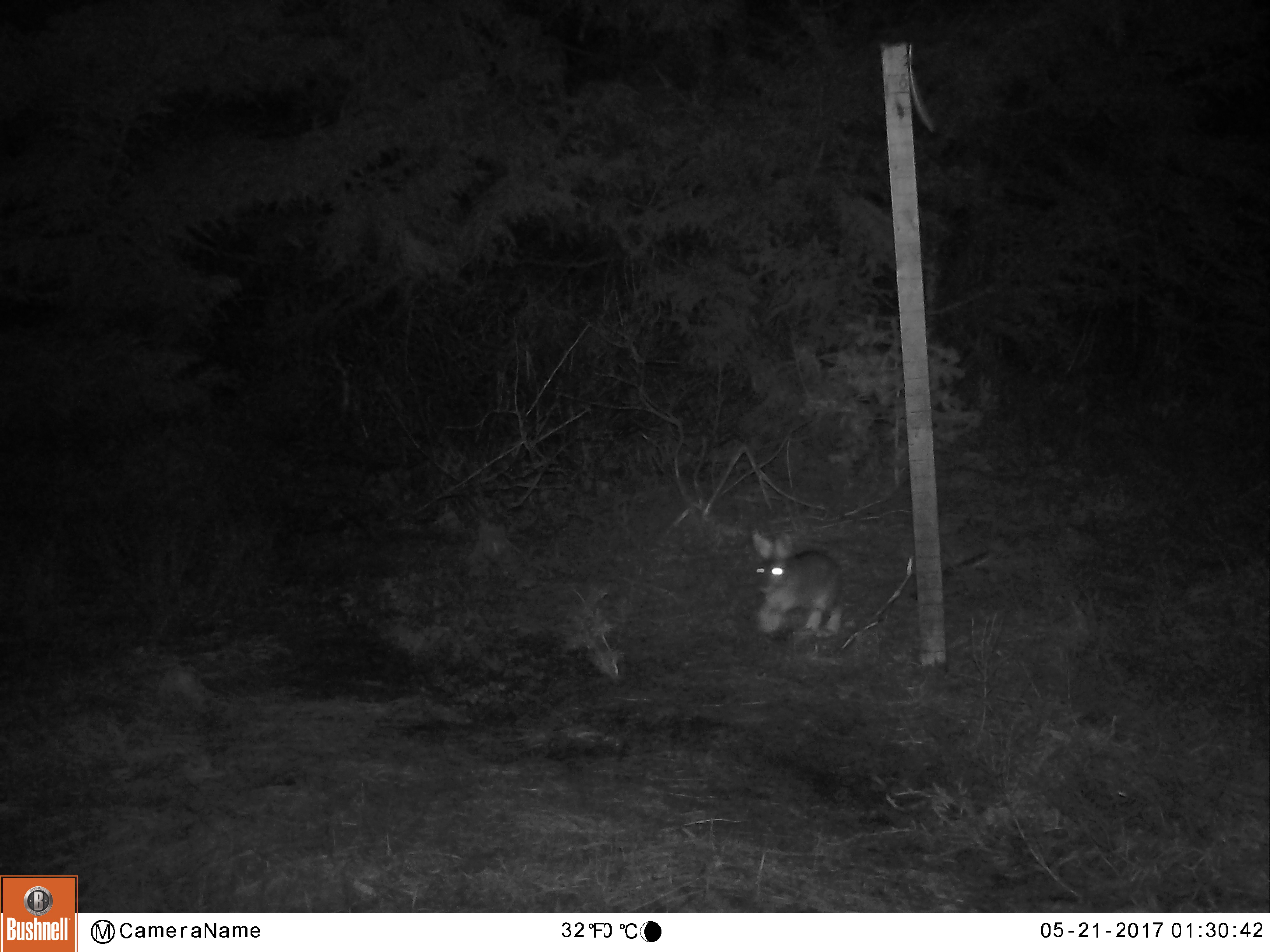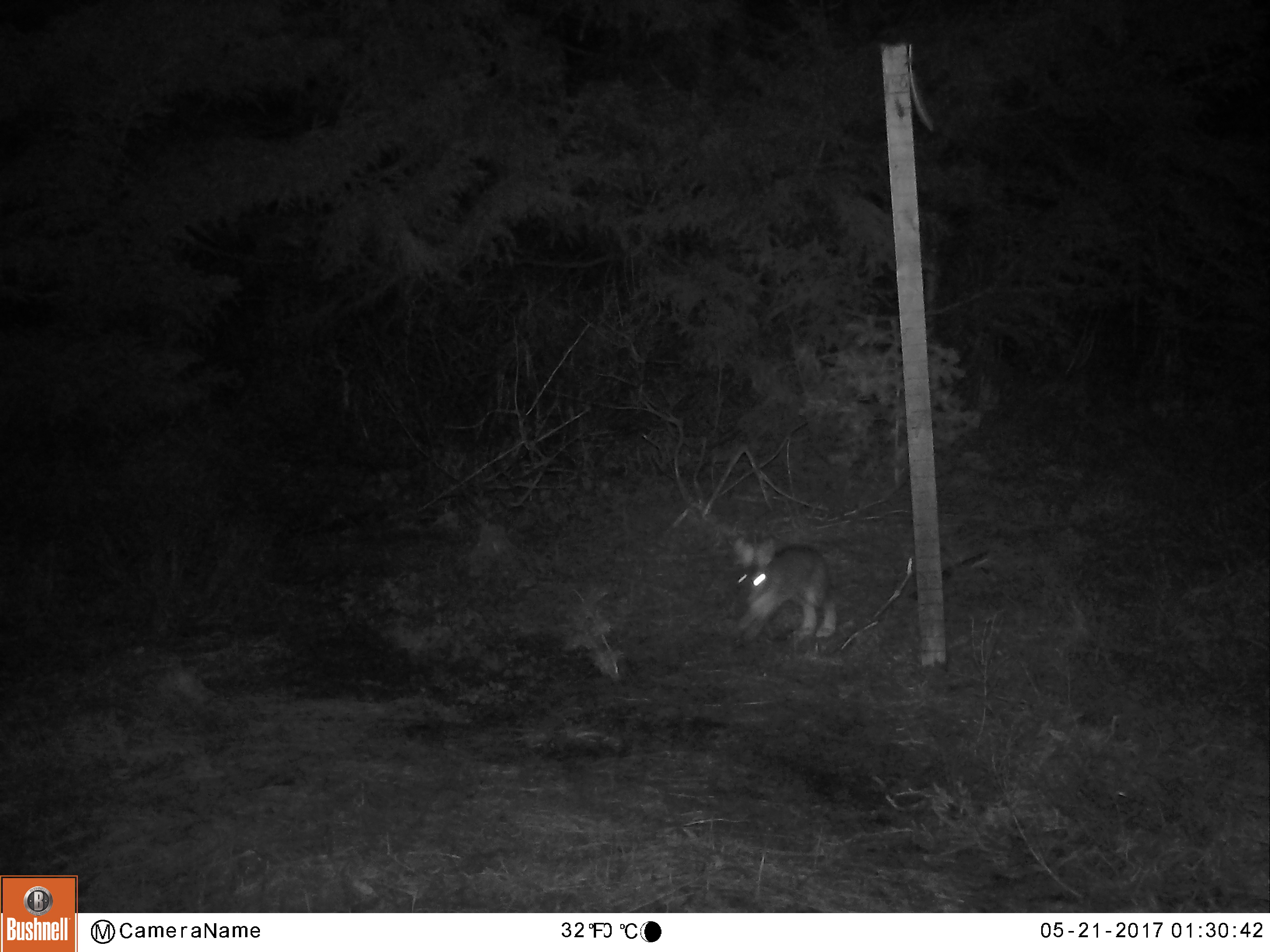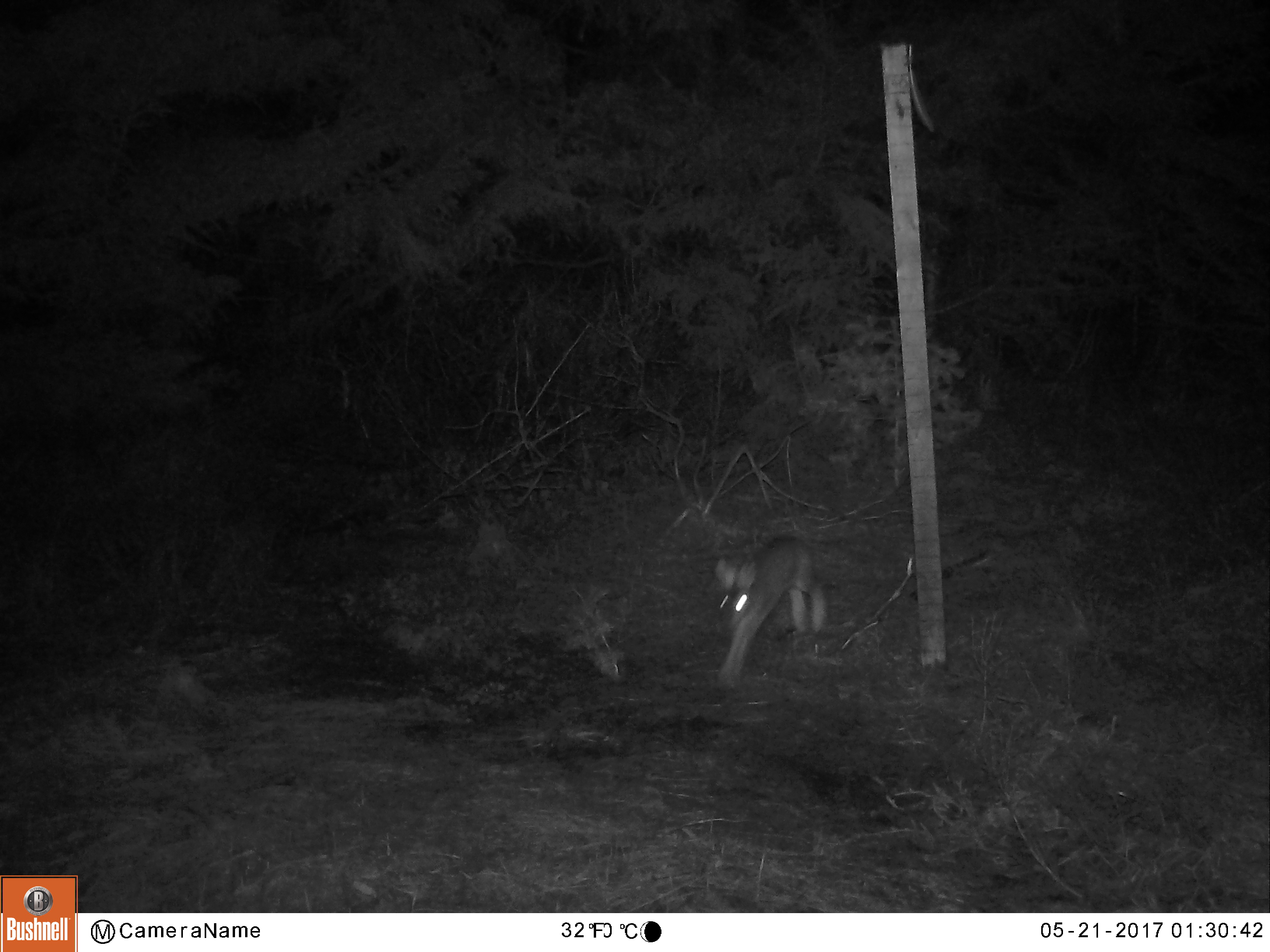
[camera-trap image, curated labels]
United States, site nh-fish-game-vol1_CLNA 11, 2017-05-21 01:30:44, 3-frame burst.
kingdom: Animalia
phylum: Chordata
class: Mammalia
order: Lagomorpha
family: Leporidae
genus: Lepus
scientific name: Lepus americanus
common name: snowshoe hare